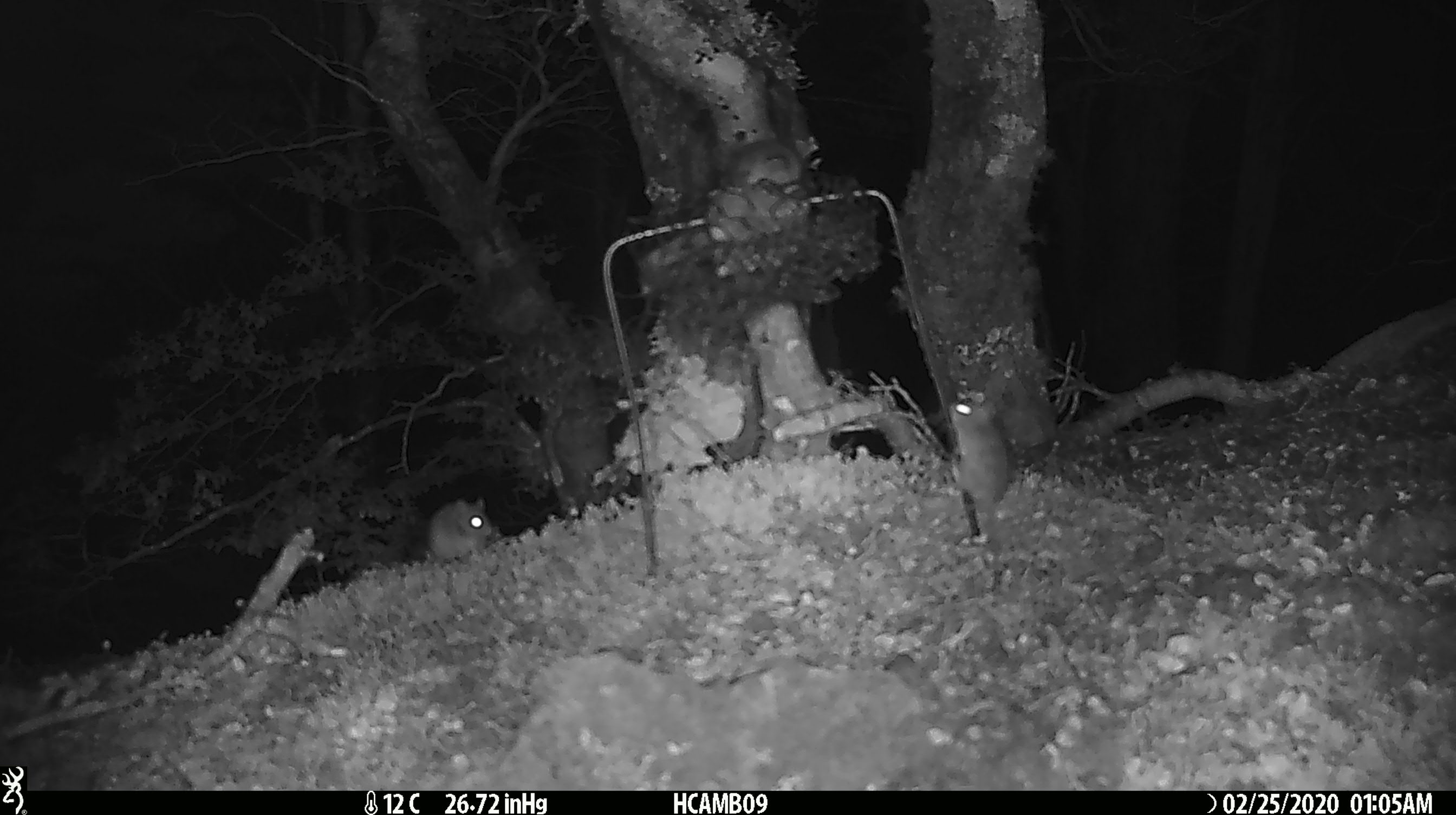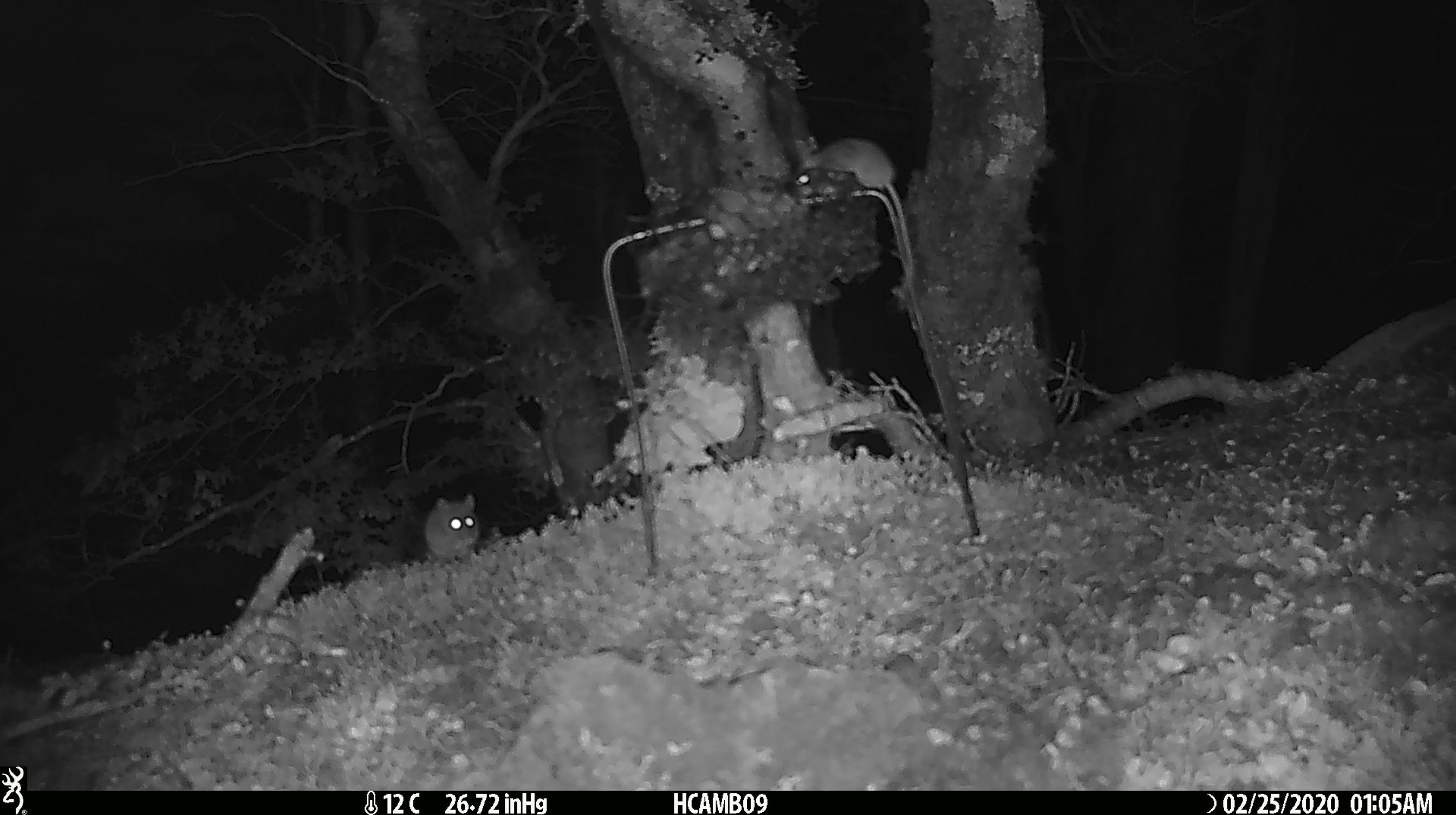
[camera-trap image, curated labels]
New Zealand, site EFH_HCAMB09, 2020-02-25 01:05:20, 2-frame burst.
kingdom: Animalia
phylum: Chordata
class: Mammalia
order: Rodentia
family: Muridae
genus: Mus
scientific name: Mus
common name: mouse